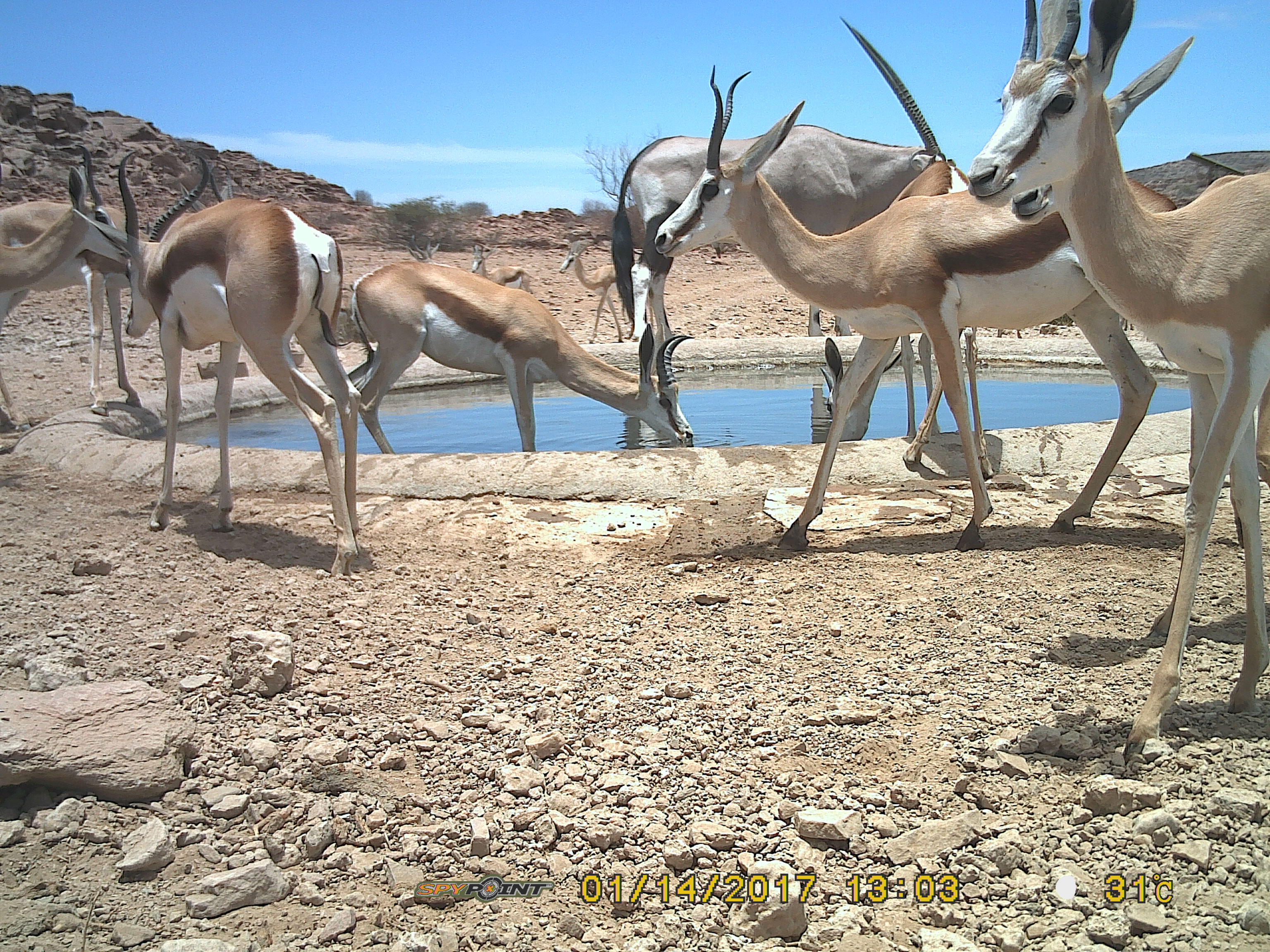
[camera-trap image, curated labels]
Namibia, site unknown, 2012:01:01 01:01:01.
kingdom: Animalia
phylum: Chordata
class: Mammalia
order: Artiodactyla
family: Bovidae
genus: Antidorcas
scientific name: Antidorcas marsupialis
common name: springbok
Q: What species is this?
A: Antidorcas marsupialis (springbok).